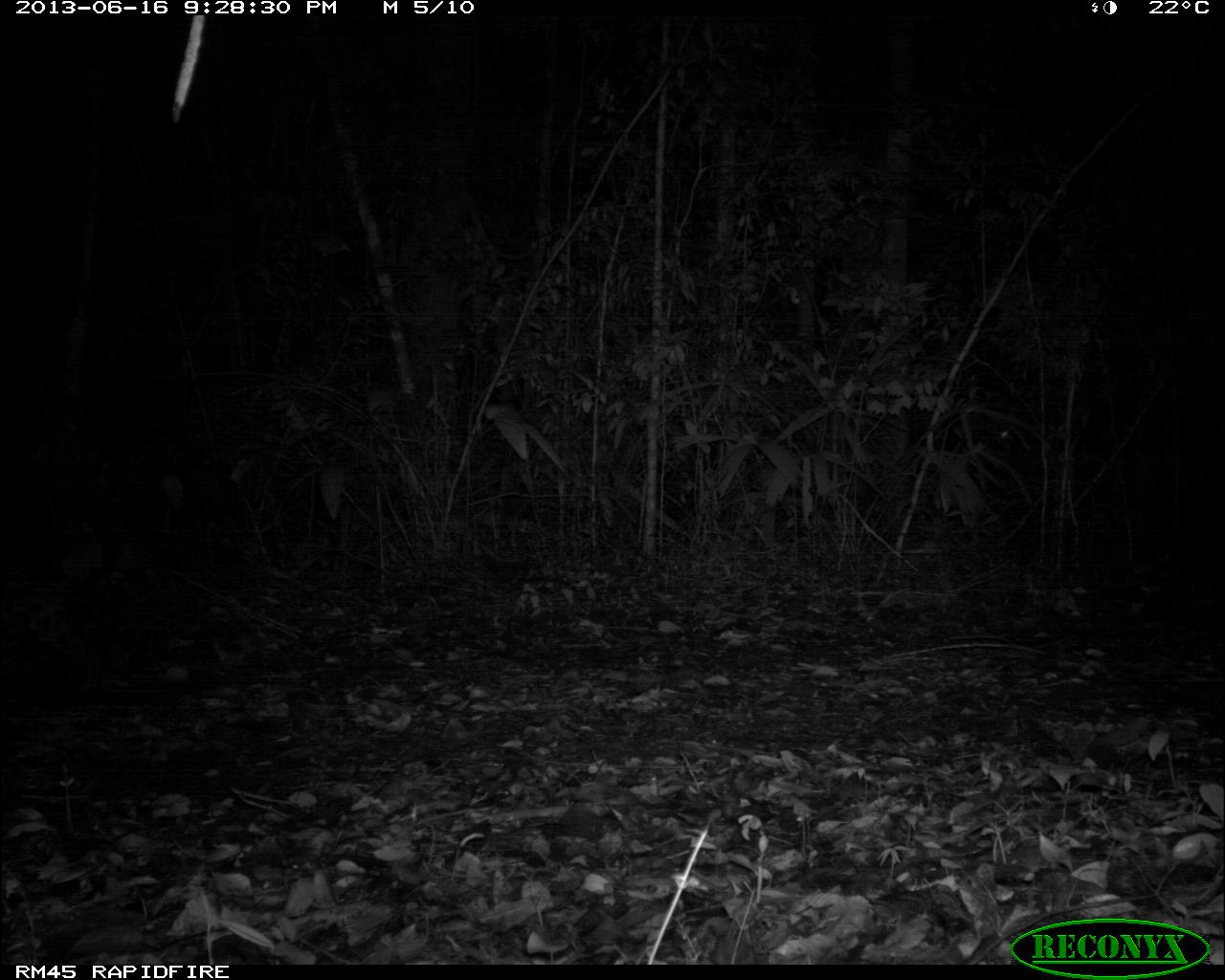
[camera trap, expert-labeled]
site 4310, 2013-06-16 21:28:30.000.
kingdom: Animalia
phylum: Chordata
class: Mammalia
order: Carnivora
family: Felidae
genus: Leopardus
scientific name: Leopardus pardalis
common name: ocelot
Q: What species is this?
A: Leopardus pardalis (ocelot).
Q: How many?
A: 1.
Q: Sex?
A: Female.